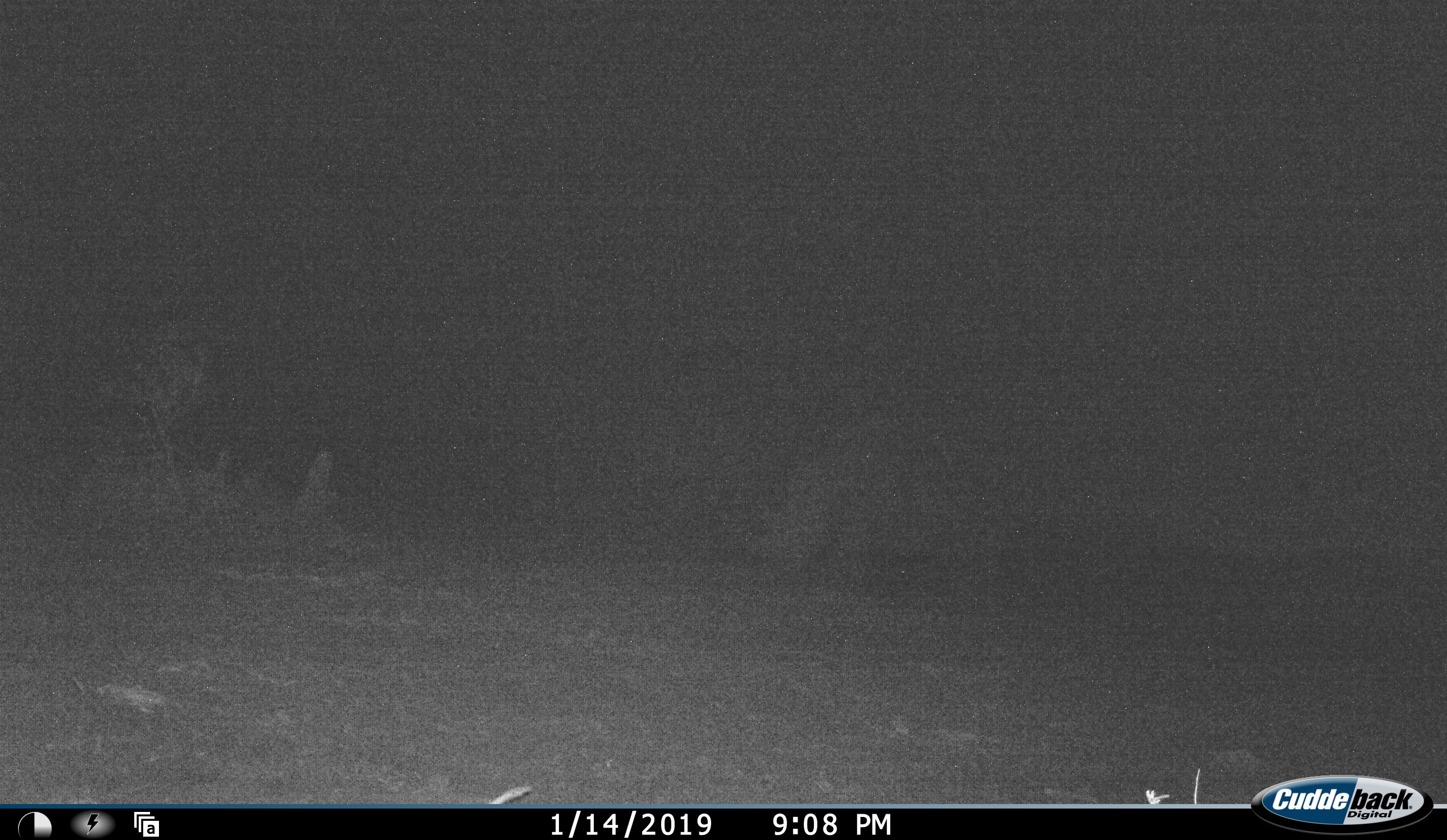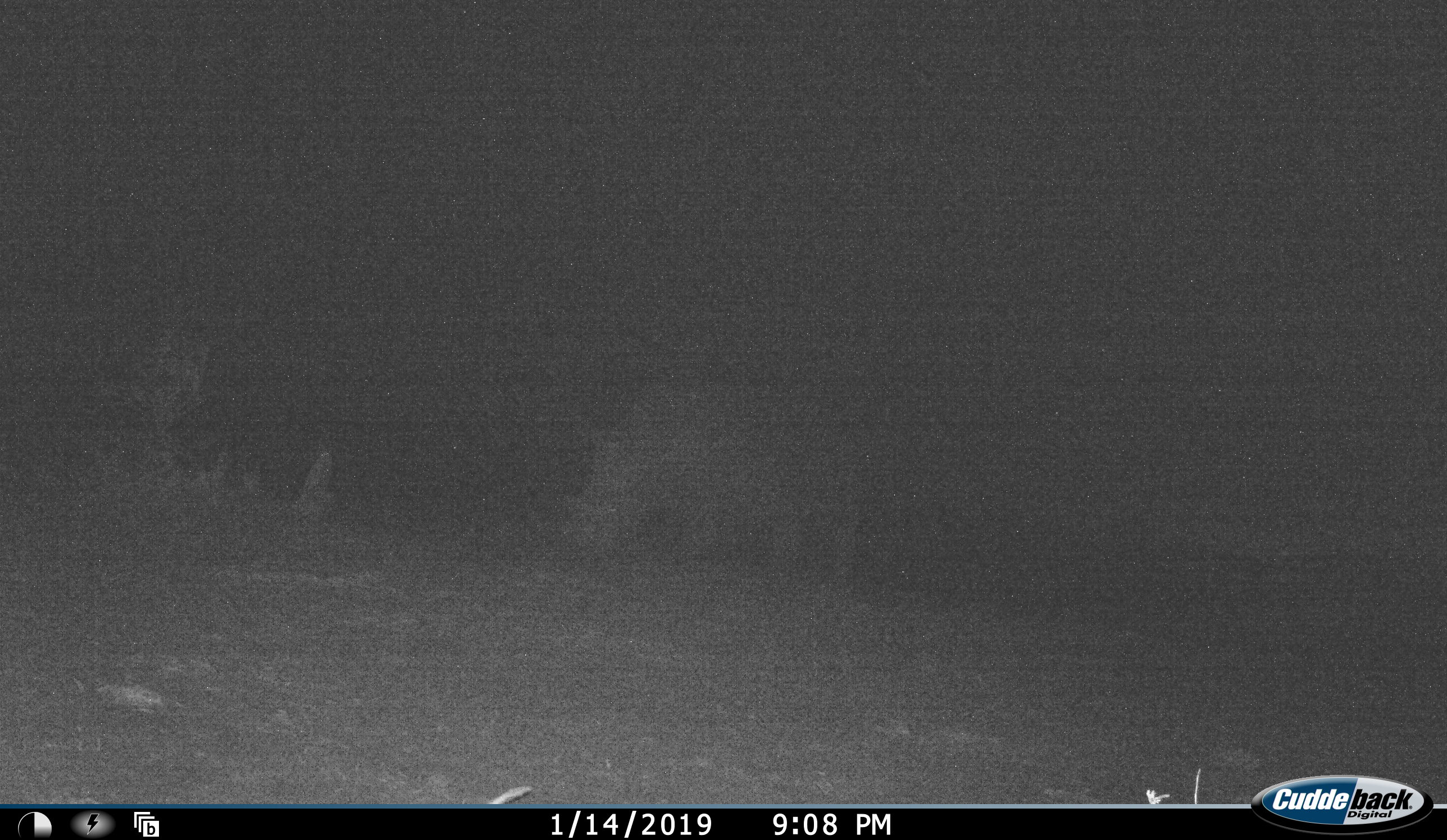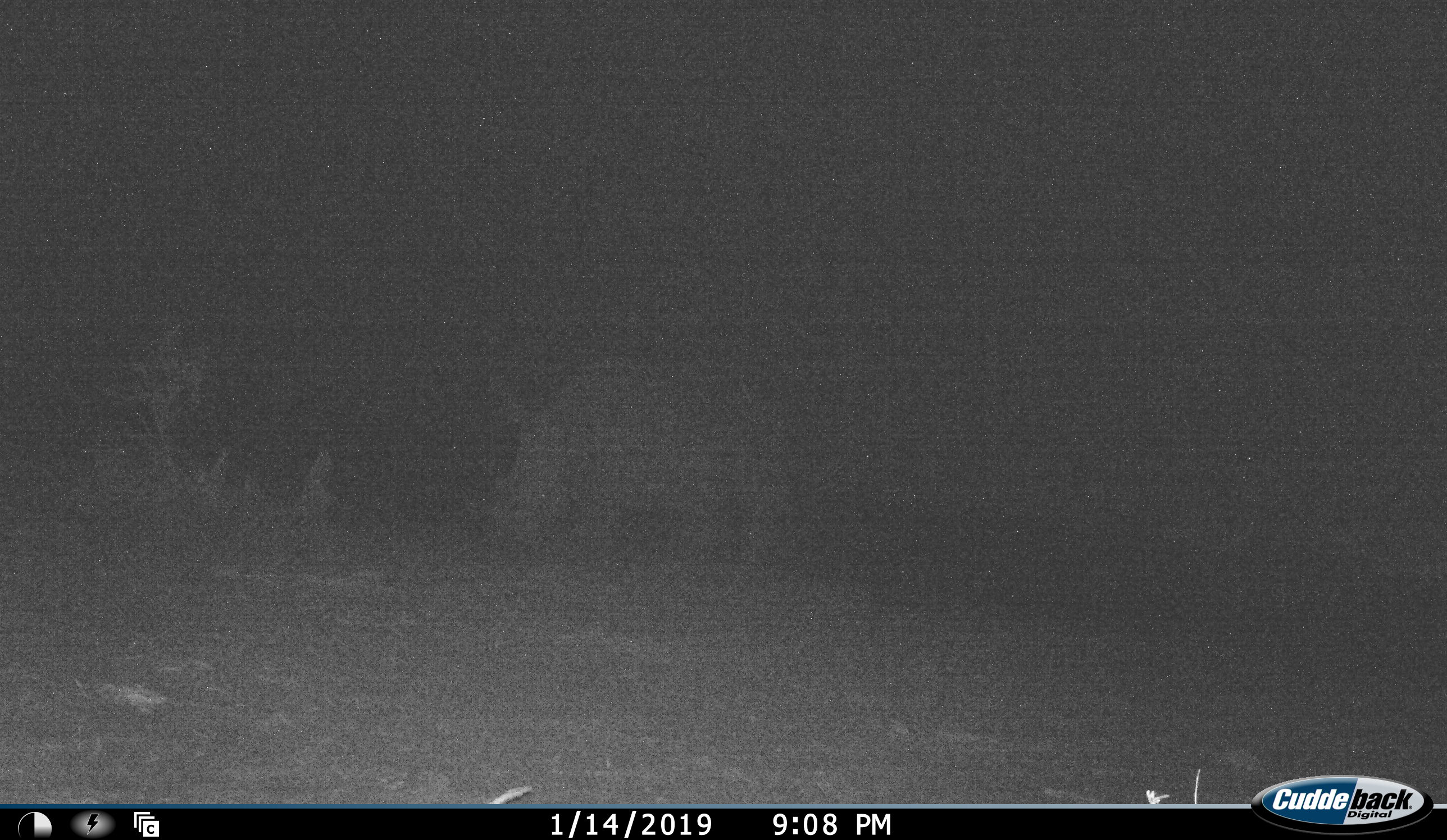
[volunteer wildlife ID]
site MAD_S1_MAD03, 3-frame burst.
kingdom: Animalia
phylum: Chordata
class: Mammalia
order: Perissodactyla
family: Rhinocerotidae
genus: Ceratotherium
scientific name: Ceratotherium simum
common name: white rhinoceros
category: rhinoceroswhite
Rhinoceroswhite (white rhinoceros) (Ceratotherium simum), count 1. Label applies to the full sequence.